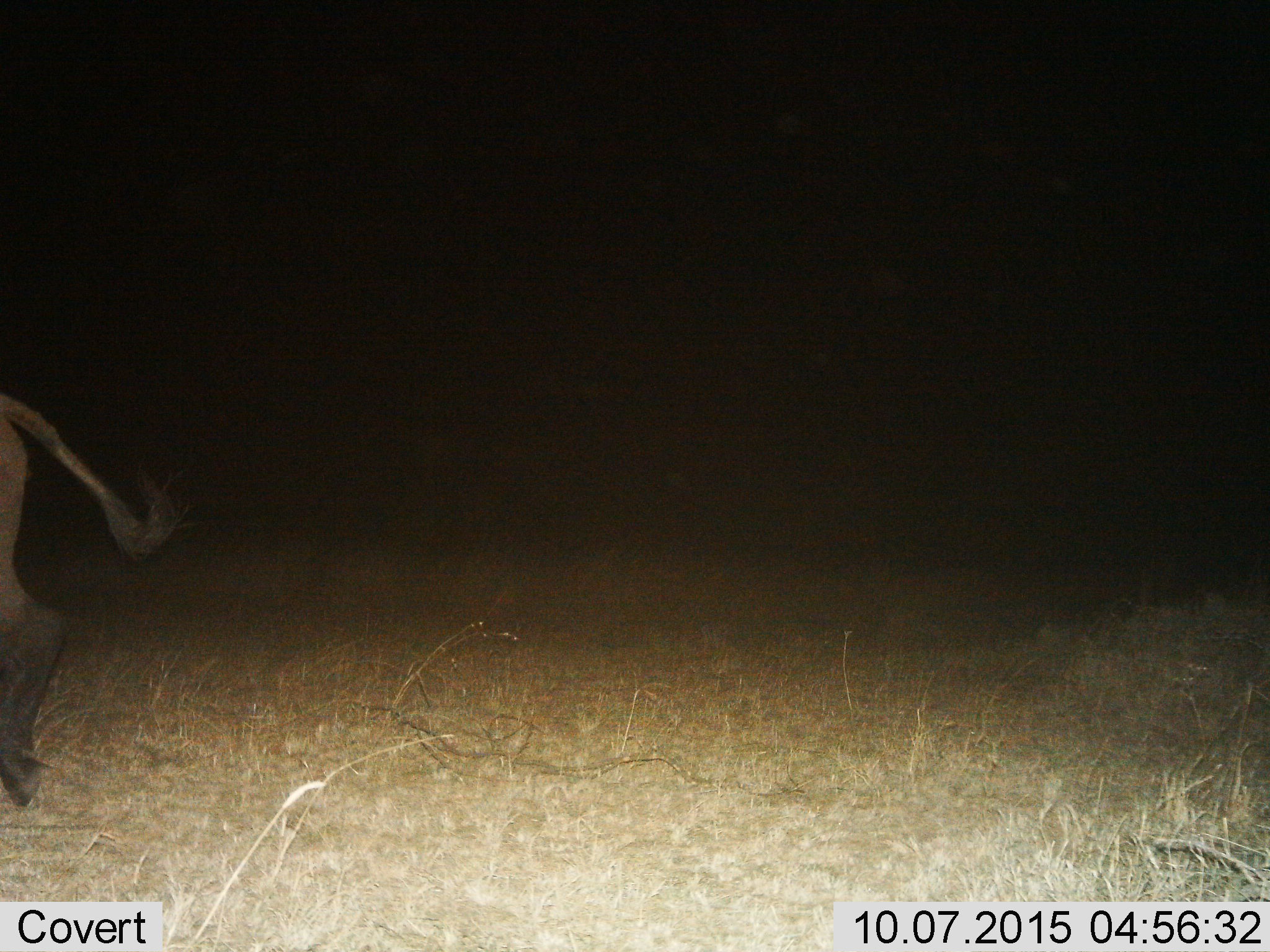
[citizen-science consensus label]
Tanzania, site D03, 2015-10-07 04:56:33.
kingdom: Animalia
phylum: Chordata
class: Mammalia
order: Artiodactyla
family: Bovidae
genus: Syncerus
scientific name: Syncerus caffer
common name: cape buffalo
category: buffalo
Buffalo (cape buffalo) (Syncerus caffer), count 1. Behavior (volunteer vote fractions): standing 12%, resting 0%, moving 88%, interacting 0%. Young present (vote fraction): 0%. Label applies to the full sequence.